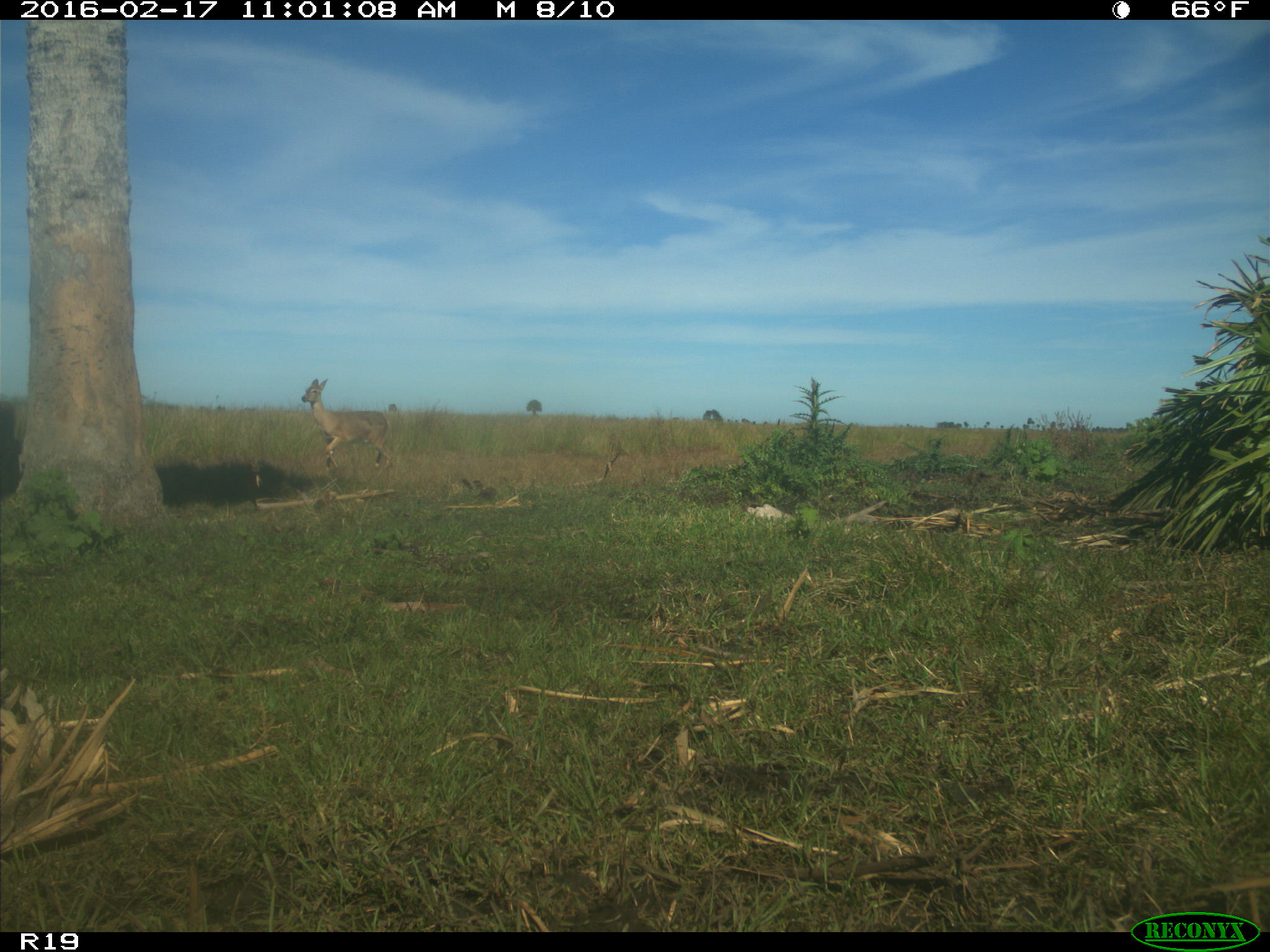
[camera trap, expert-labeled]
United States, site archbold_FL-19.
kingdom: Animalia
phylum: Chordata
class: Mammalia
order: Artiodactyla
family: Cervidae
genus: Odocoileus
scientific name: Odocoileus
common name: deer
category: unidentified deer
Unidentified deer (deer) (Odocoileus).